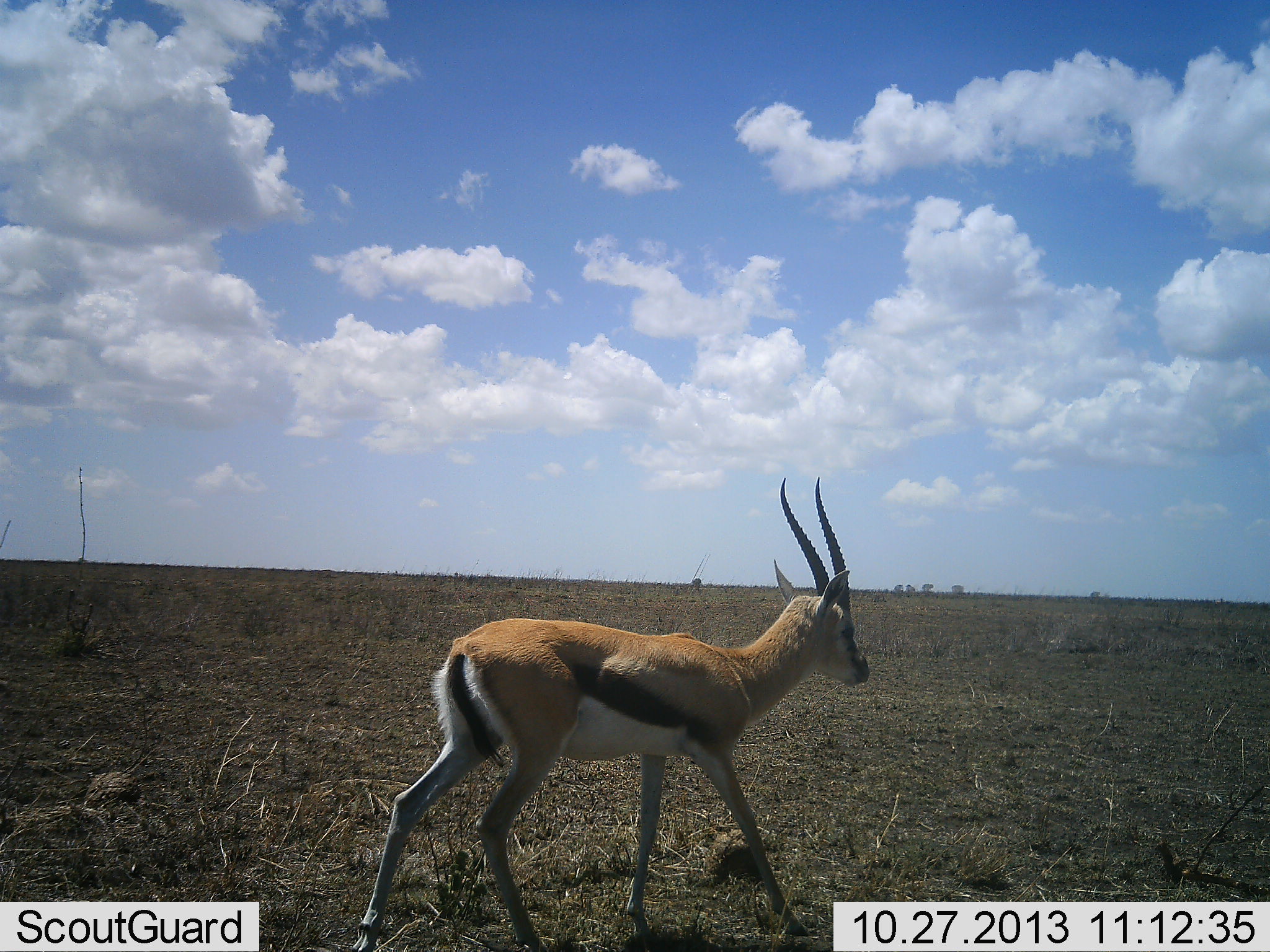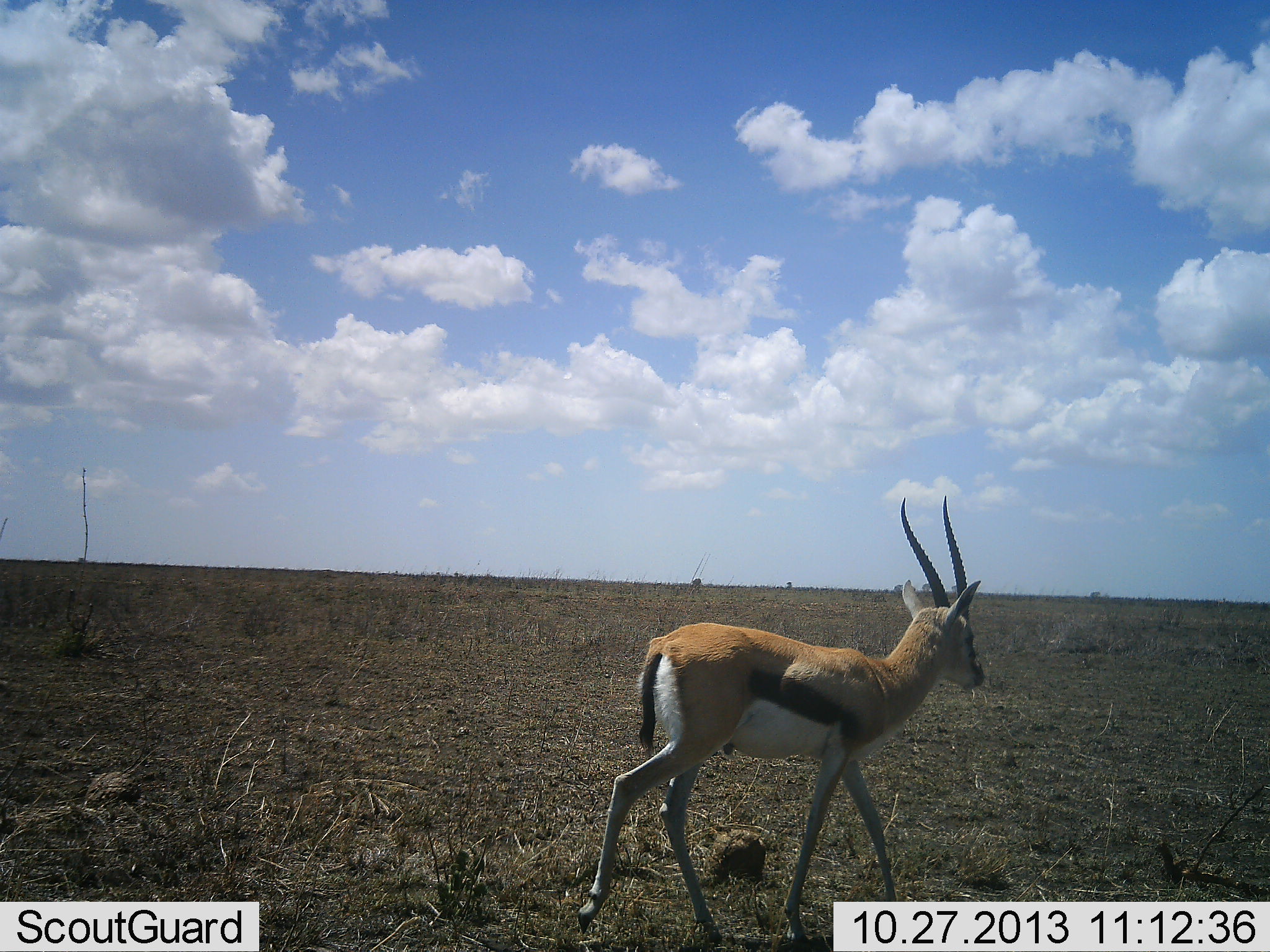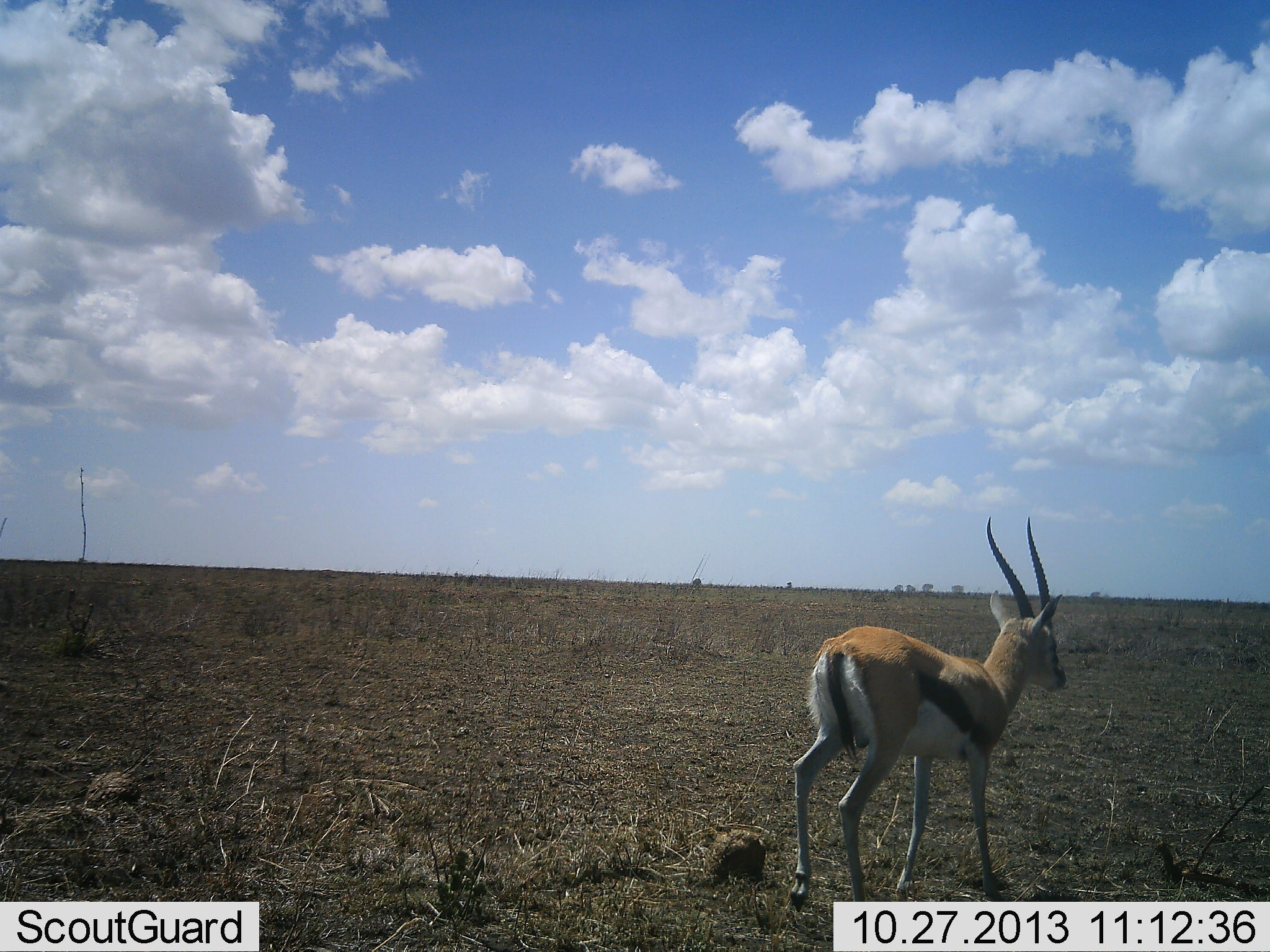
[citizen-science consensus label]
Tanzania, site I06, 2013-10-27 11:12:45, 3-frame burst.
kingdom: Animalia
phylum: Chordata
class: Mammalia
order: Artiodactyla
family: Bovidae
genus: Eudorcas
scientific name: Eudorcas thomsonii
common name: thomson's gazelle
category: gazellethomsons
Gazellethomsons (thomson's gazelle) (Eudorcas thomsonii), count 1. Behavior (volunteer vote fractions): standing 0%, resting 0%, moving 100%, interacting 0%. Young present (vote fraction): 0%. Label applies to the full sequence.